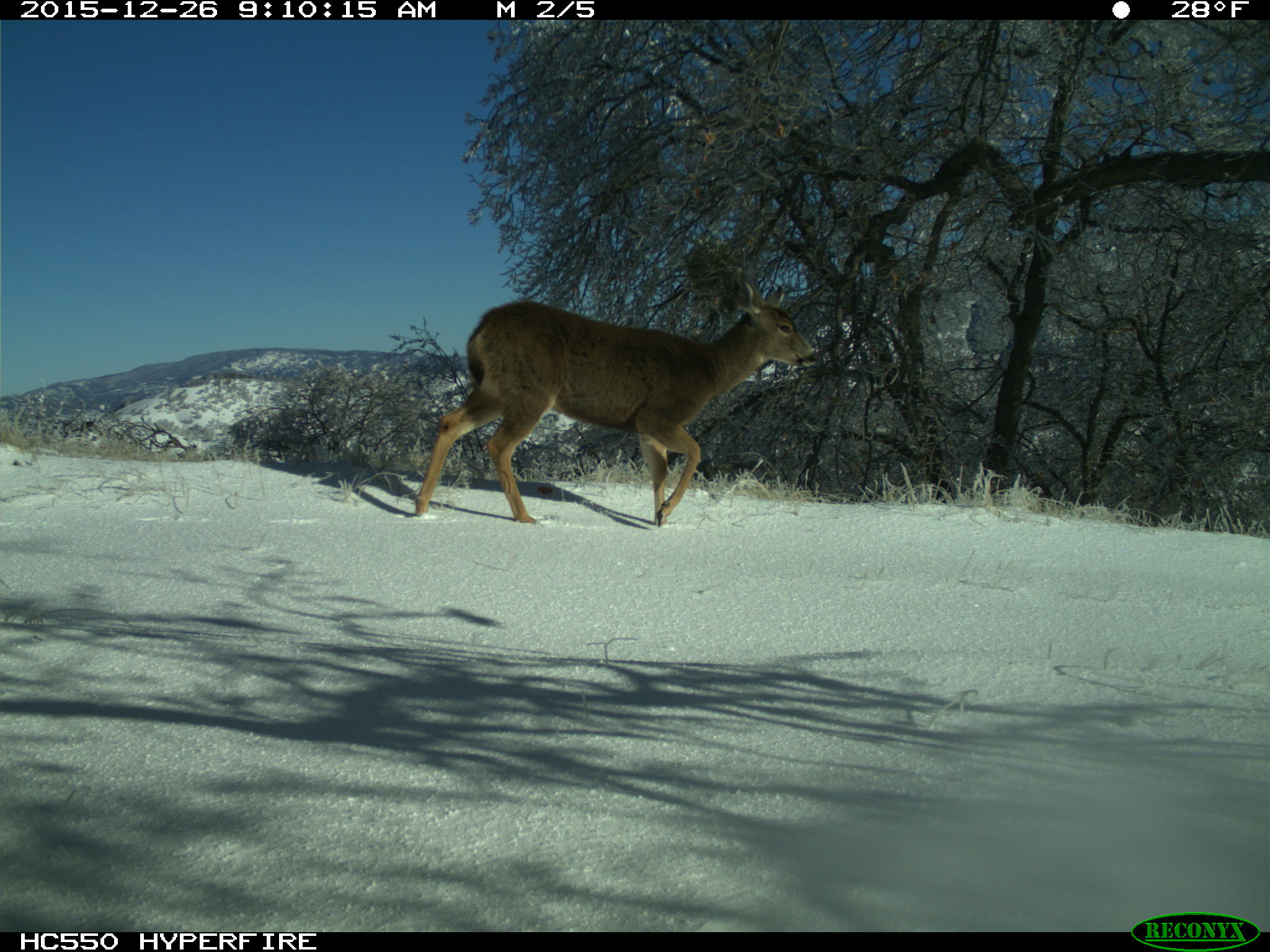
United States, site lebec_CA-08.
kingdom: Animalia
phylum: Chordata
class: Mammalia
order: Artiodactyla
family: Cervidae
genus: Odocoileus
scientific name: Odocoileus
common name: deer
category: unidentified deer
Unidentified deer (deer) (Odocoileus).